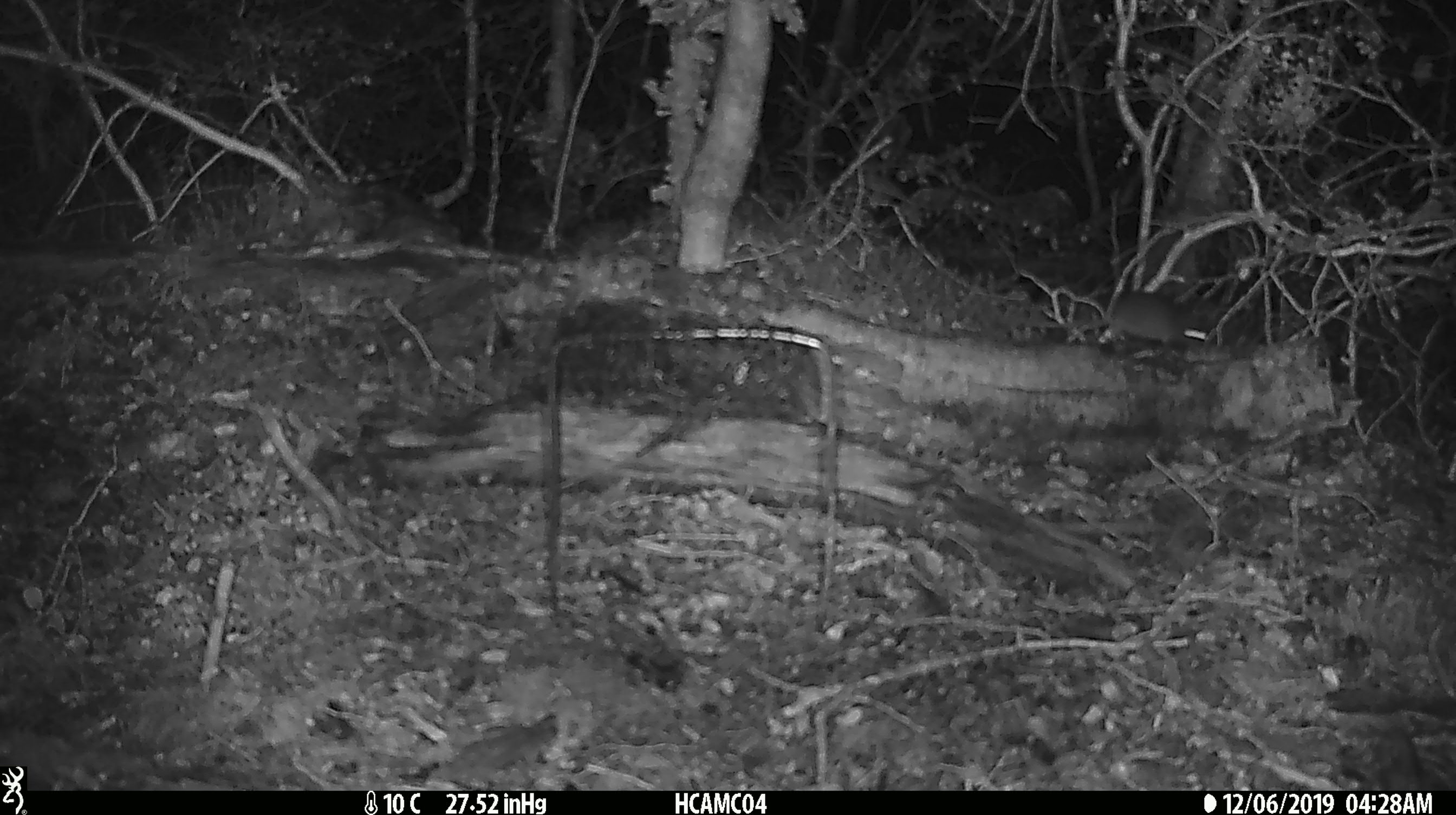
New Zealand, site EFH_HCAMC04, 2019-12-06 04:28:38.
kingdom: Animalia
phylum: Chordata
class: Mammalia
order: Rodentia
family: Muridae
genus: Mus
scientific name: Mus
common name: mouse